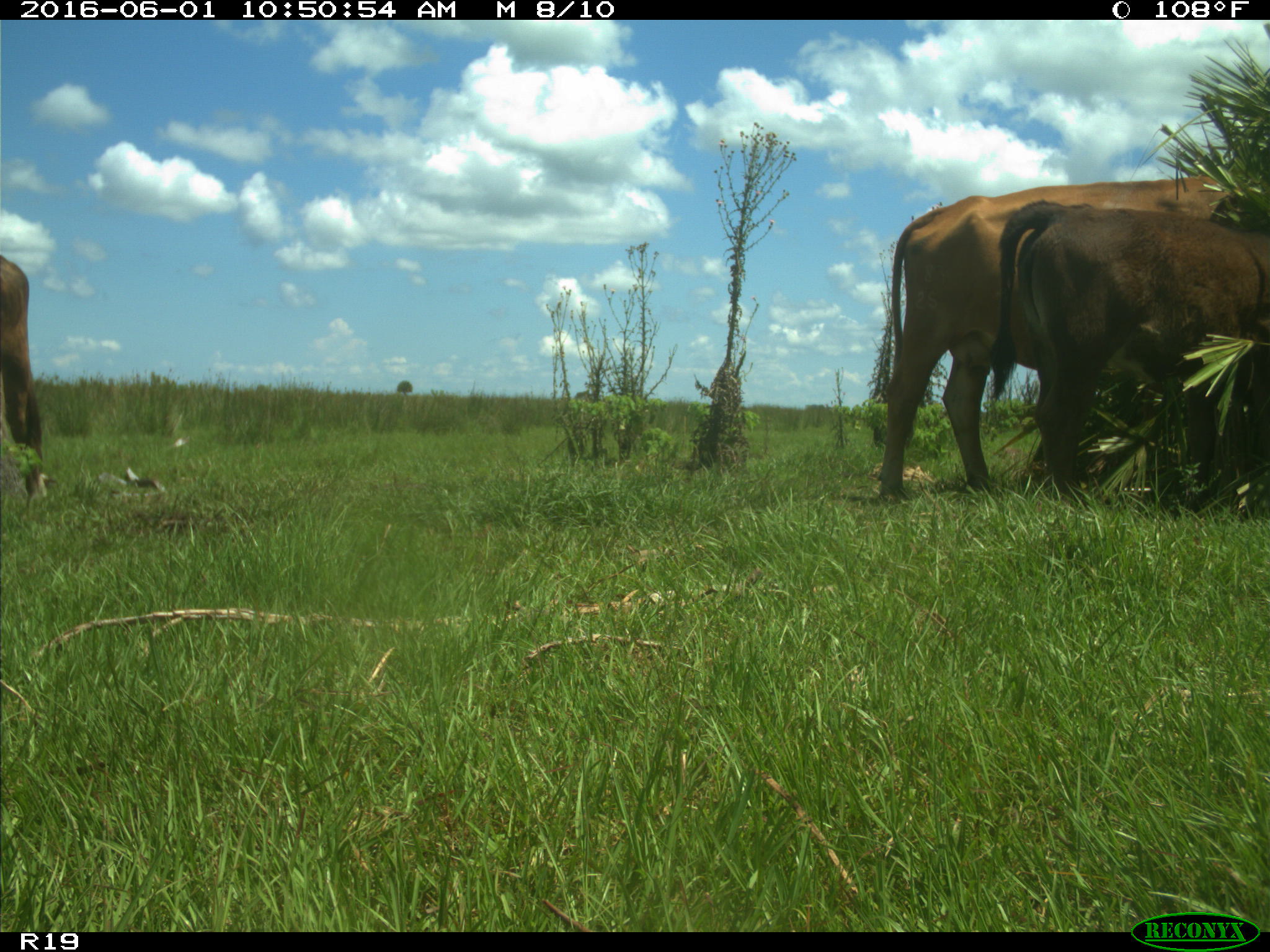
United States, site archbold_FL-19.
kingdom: Animalia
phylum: Chordata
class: Mammalia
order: Artiodactyla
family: Bovidae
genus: Bos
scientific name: Bos taurus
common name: domestic cow